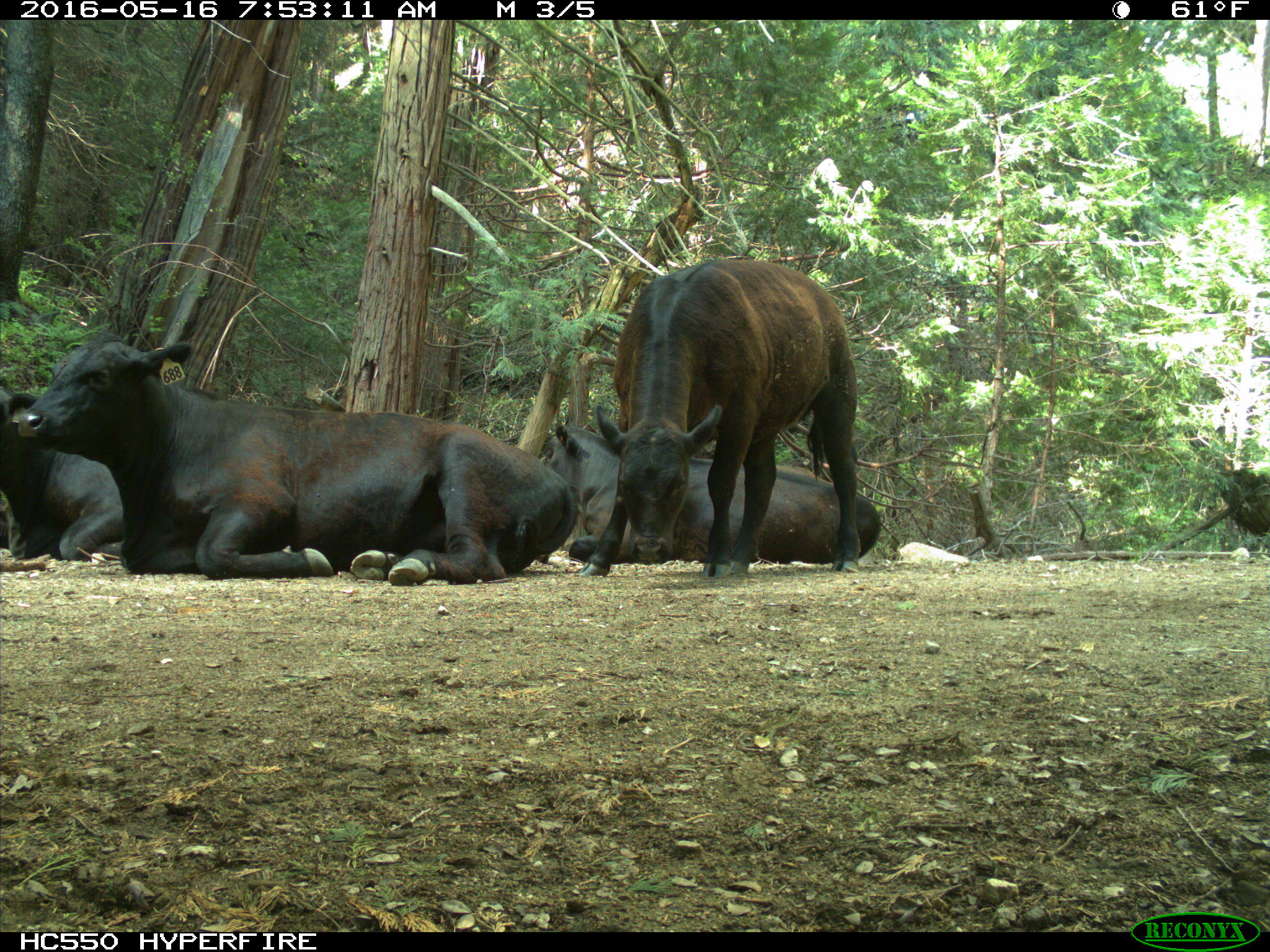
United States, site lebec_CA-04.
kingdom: Animalia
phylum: Chordata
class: Mammalia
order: Artiodactyla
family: Bovidae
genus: Bos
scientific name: Bos taurus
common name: domestic cow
Bos taurus (domestic cow).